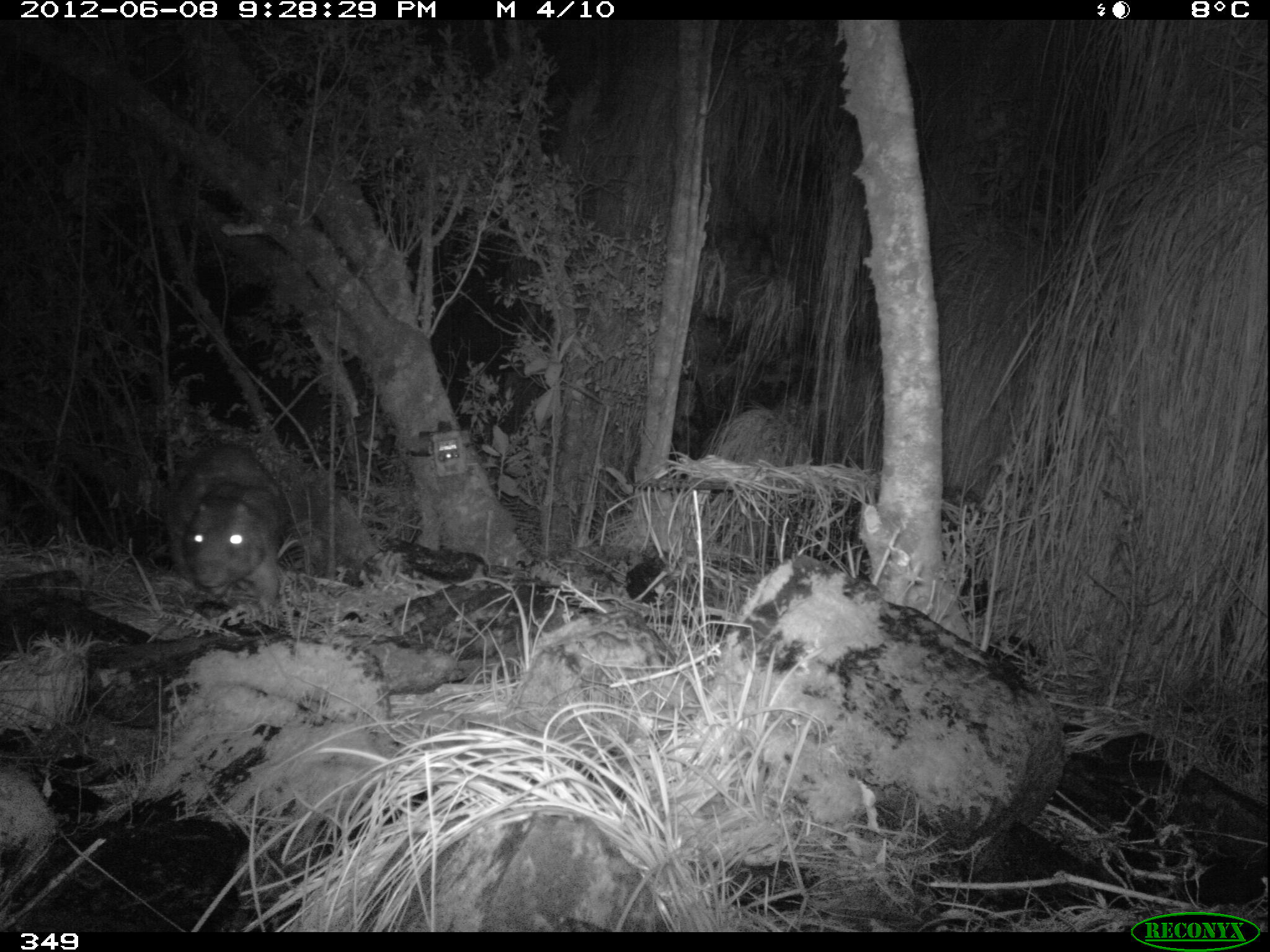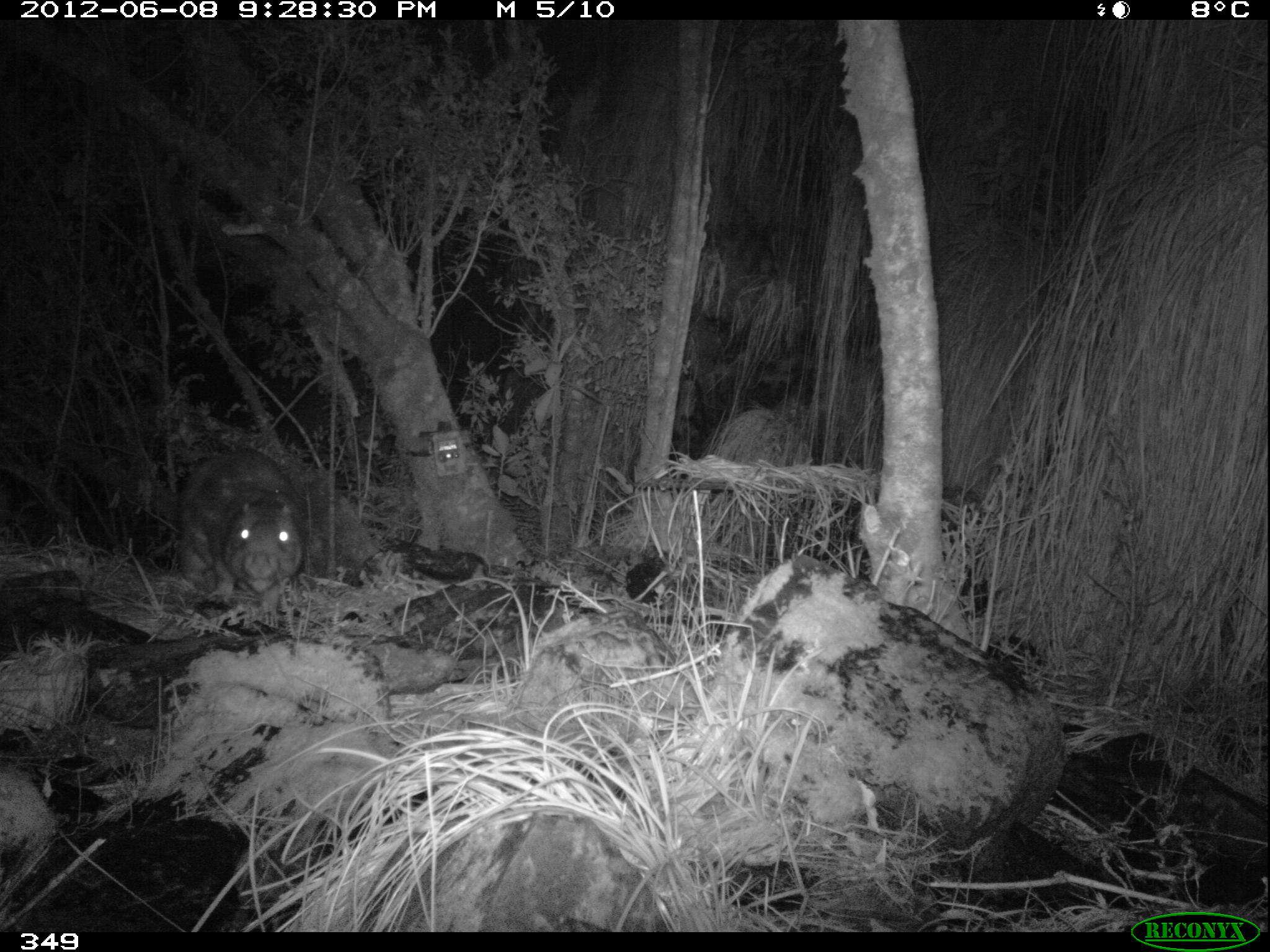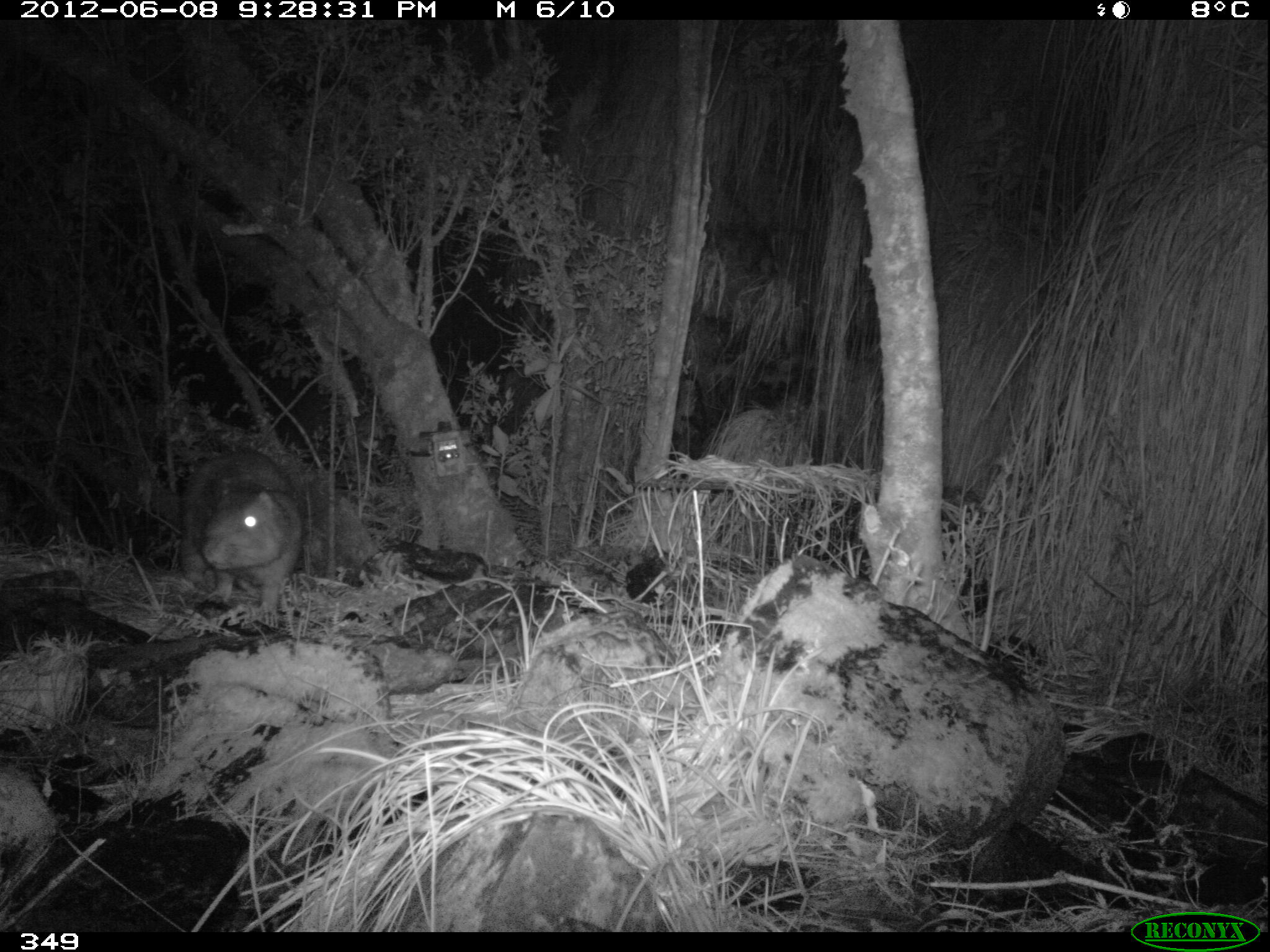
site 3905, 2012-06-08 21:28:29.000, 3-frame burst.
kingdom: Animalia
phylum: Chordata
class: Mammalia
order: Rodentia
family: Cuniculidae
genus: Cuniculus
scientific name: Cuniculus taczanowskii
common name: mountain paca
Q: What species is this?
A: Cuniculus taczanowskii (mountain paca).